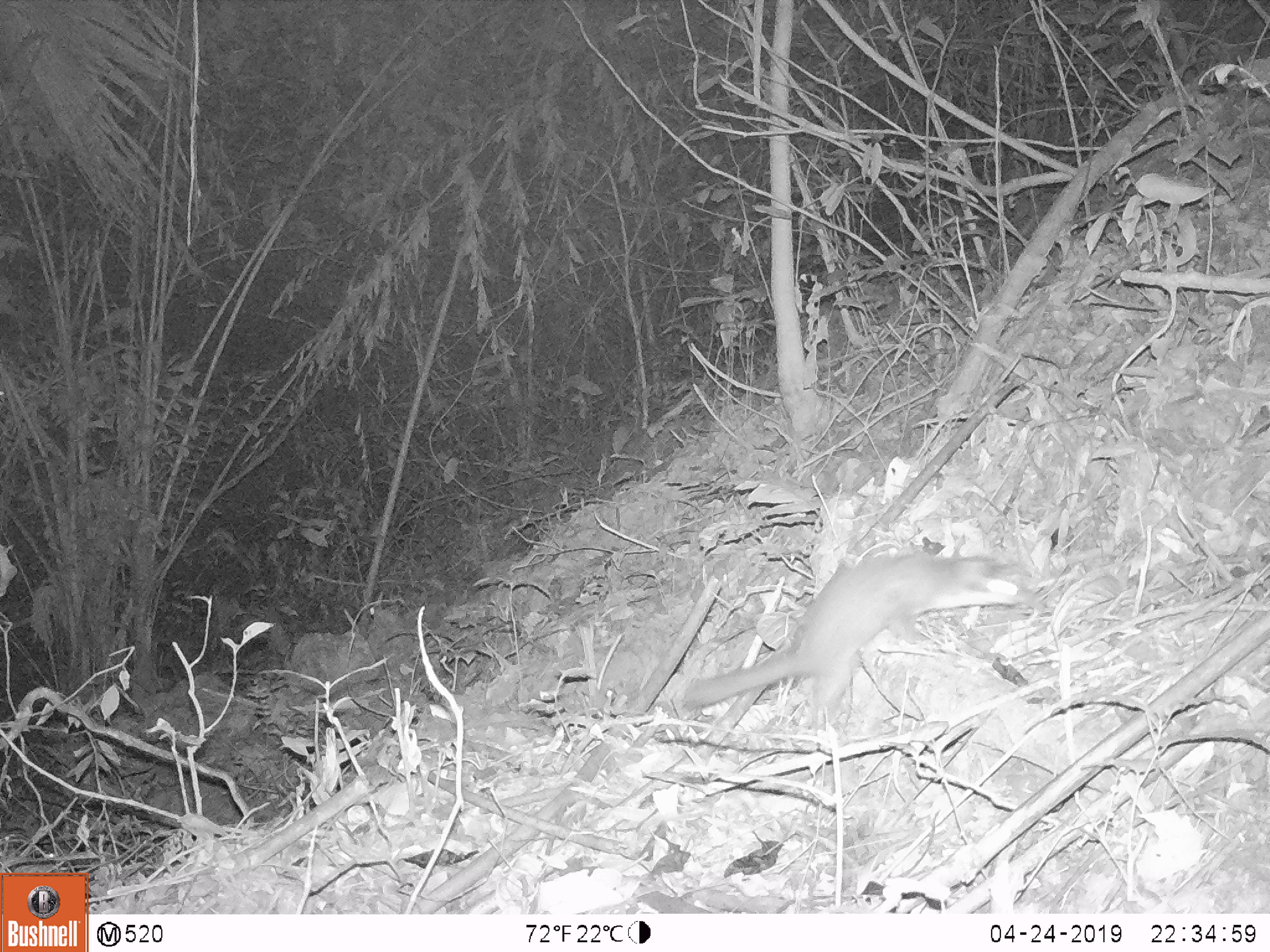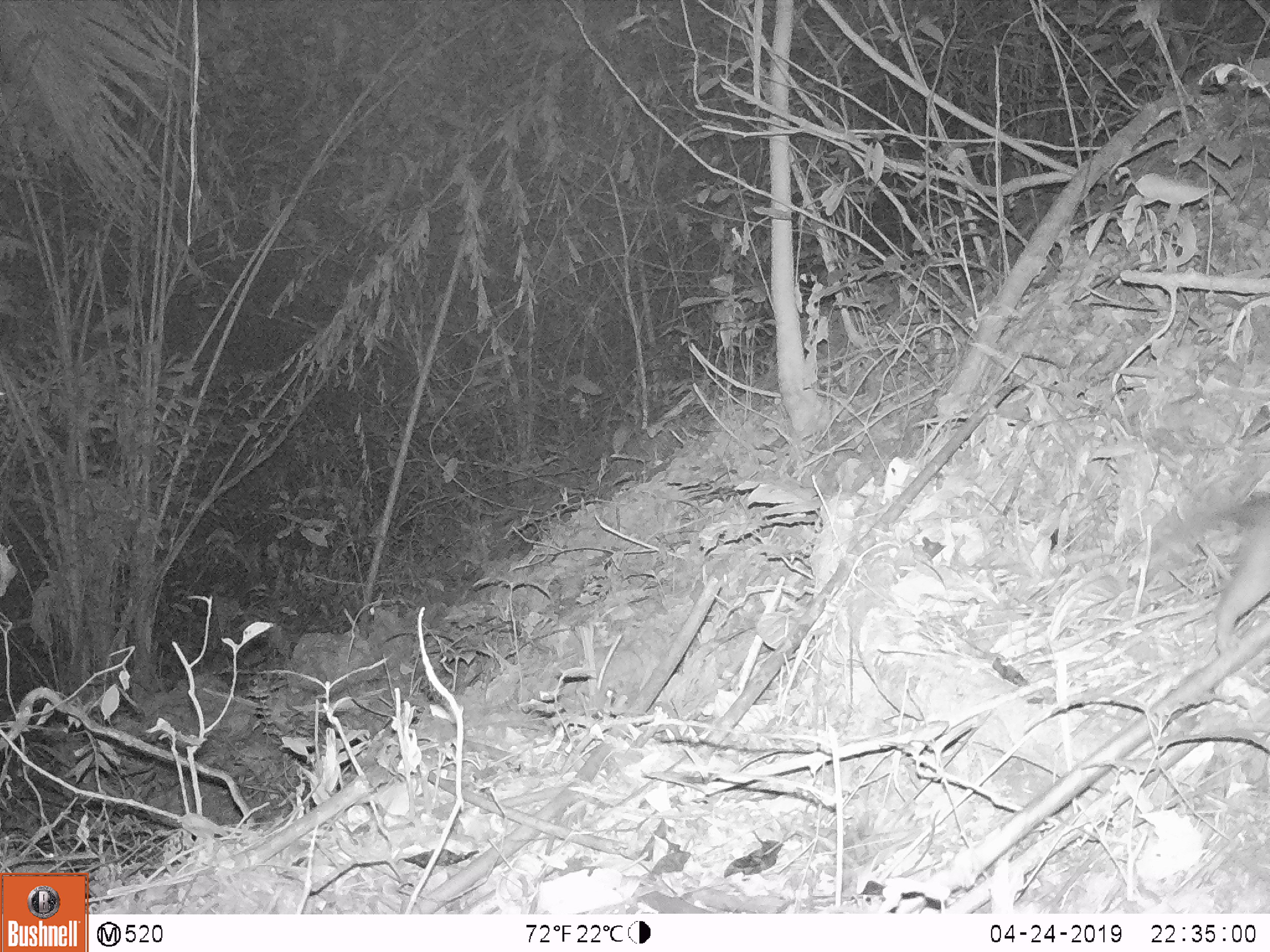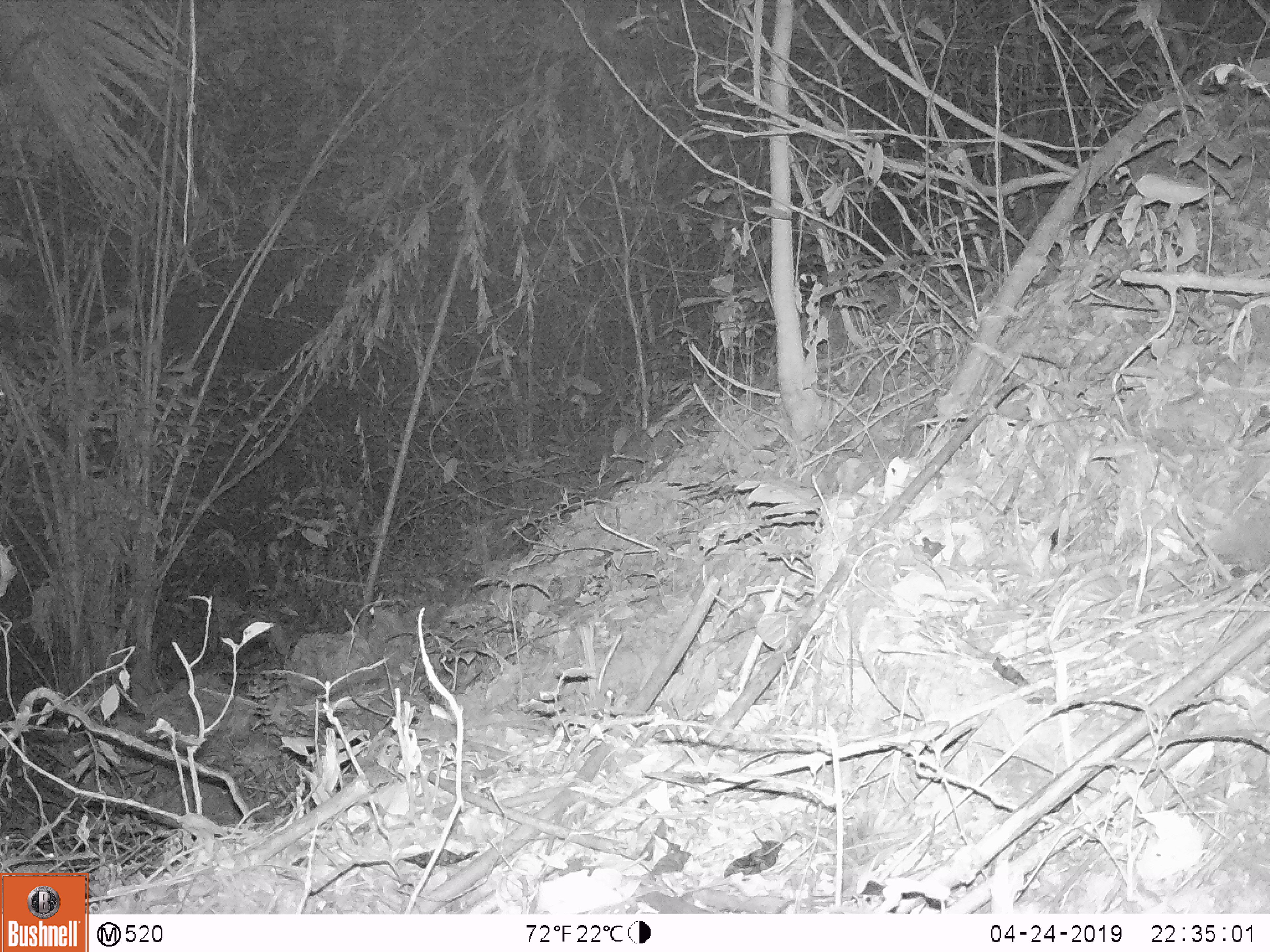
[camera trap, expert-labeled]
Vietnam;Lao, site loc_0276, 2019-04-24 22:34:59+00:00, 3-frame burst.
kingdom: Animalia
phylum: Chordata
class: Mammalia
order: Carnivora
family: Mustelidae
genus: Melogale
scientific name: Melogale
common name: ferret badger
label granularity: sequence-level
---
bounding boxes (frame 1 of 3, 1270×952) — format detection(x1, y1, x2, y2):
ferret badger: detection(682, 549, 1044, 728)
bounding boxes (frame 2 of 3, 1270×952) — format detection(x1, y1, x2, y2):
ferret badger: detection(1147, 492, 1268, 655)